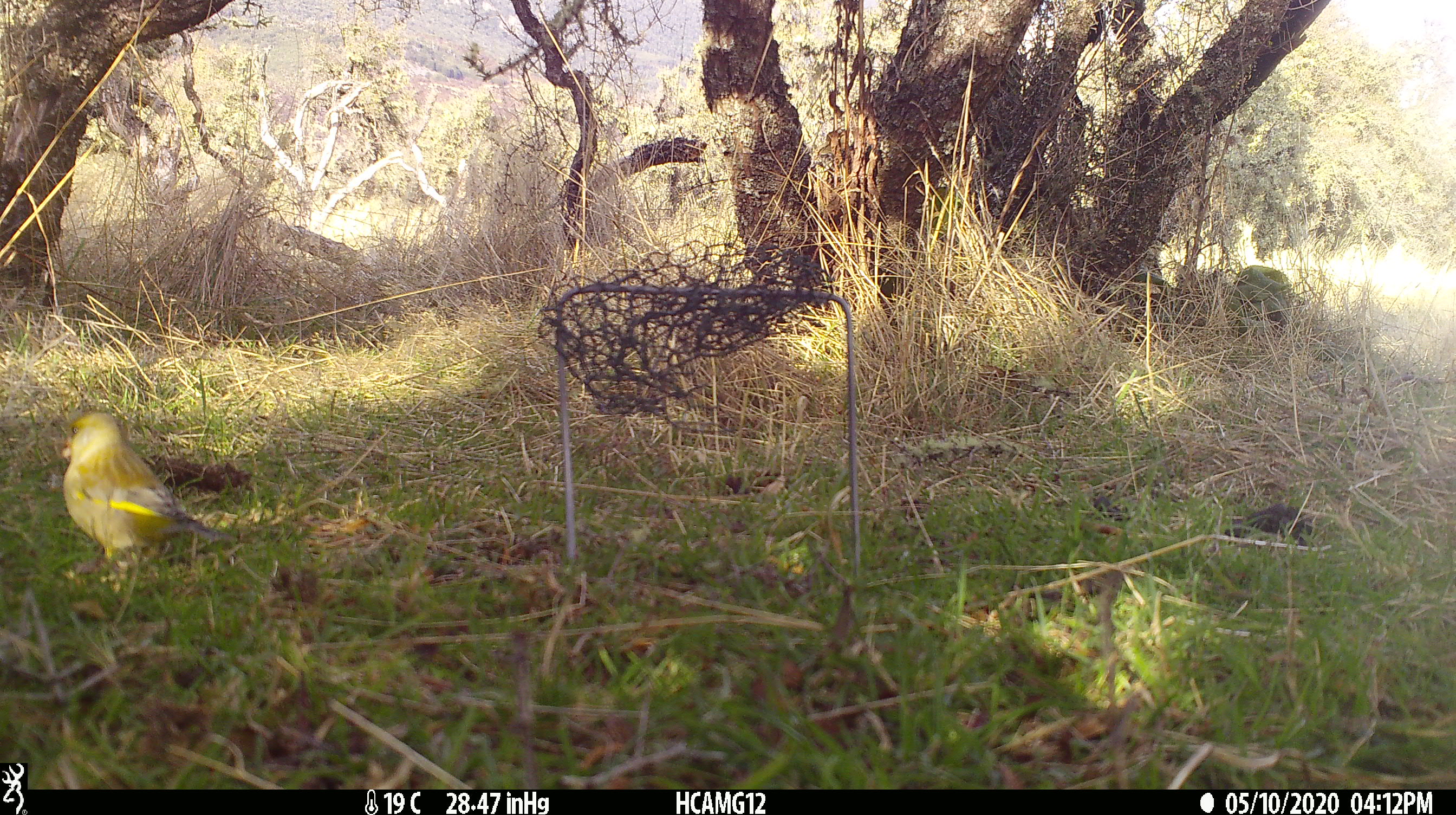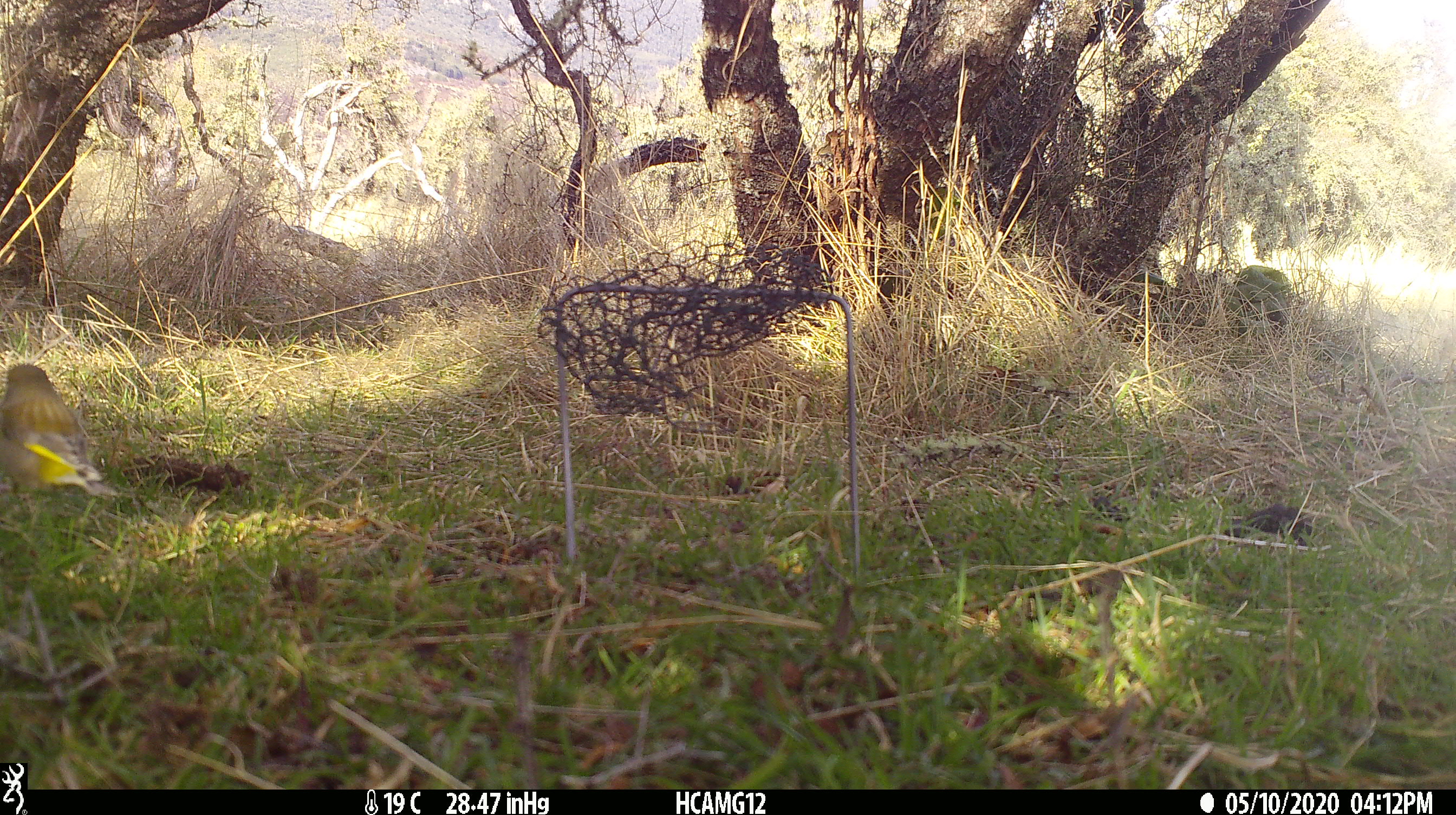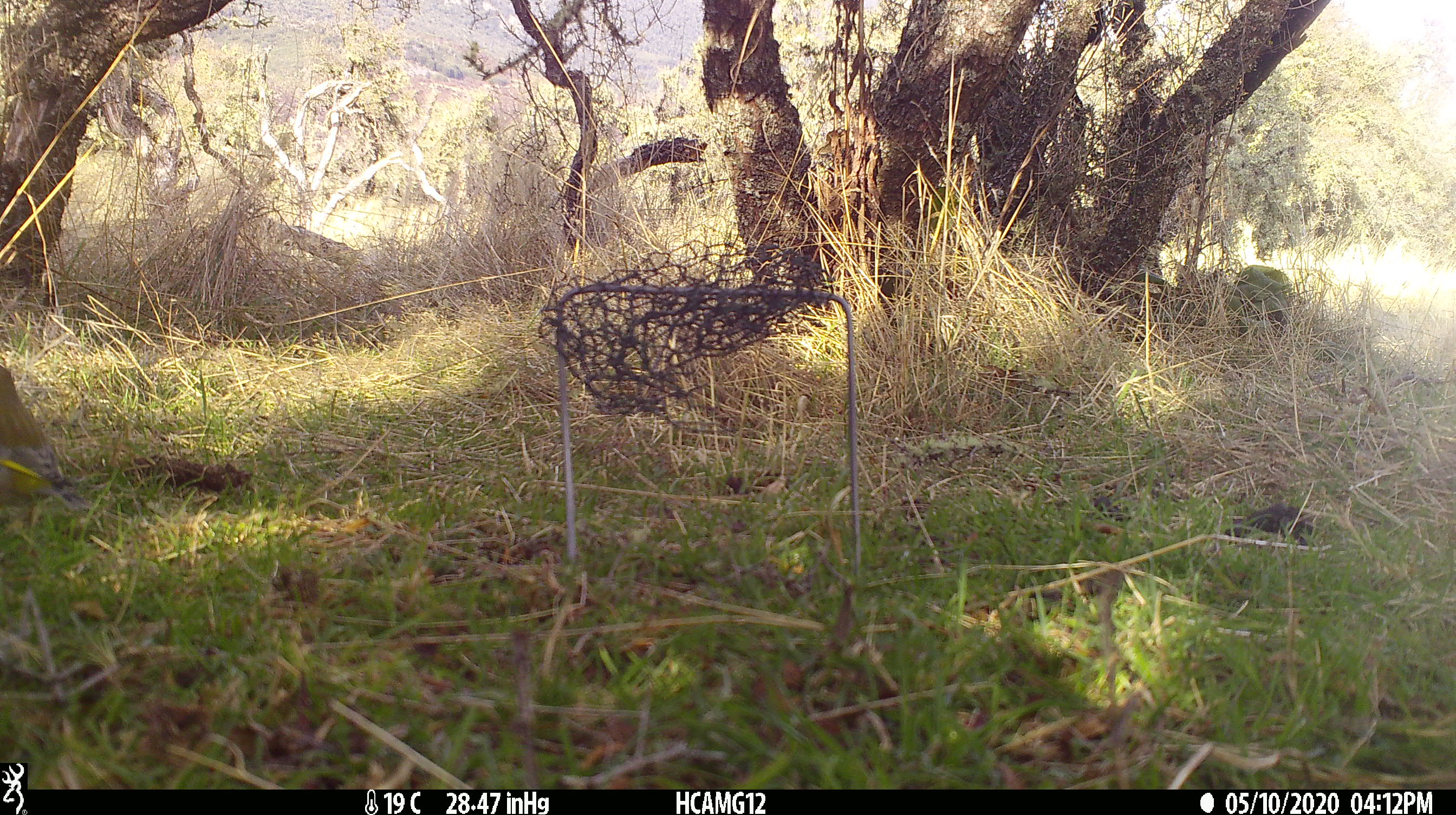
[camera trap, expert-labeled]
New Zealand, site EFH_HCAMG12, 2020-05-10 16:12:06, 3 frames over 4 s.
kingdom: Animalia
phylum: Chordata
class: Aves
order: Passeriformes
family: Fringillidae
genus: Chloris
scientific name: Chloris chloris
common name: greenfinch